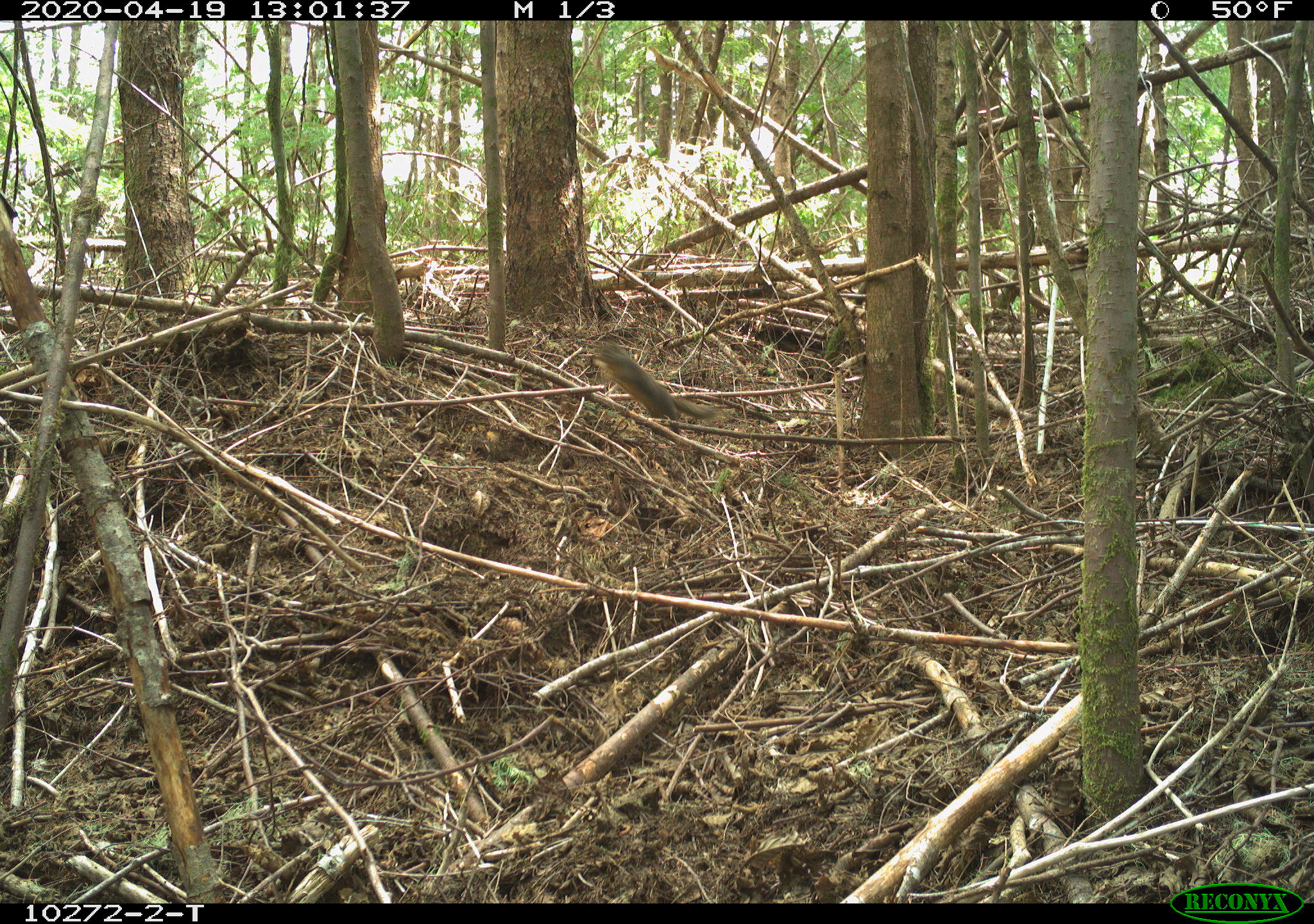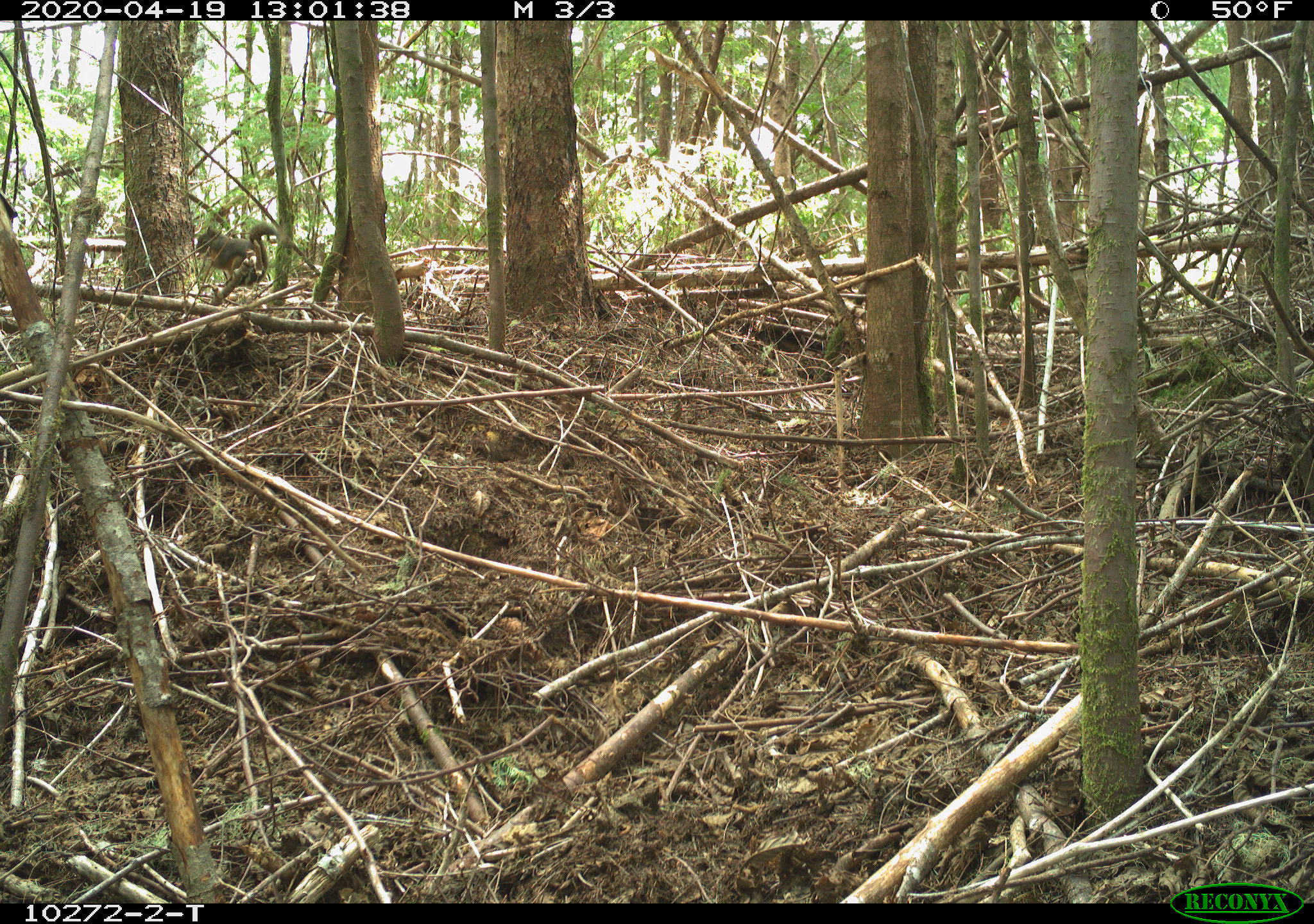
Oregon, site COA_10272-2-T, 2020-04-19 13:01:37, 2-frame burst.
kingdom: Animalia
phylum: Chordata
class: Mammalia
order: Rodentia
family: Sciuridae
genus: Tamiasciurus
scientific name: Tamiasciurus douglasii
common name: douglas squirrel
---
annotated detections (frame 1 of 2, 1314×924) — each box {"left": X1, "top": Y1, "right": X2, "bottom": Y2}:
douglas squirrel: {"left": 583, "top": 339, "right": 705, "bottom": 426}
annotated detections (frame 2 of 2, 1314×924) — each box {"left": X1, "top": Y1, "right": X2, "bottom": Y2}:
douglas squirrel: {"left": 196, "top": 217, "right": 282, "bottom": 291}